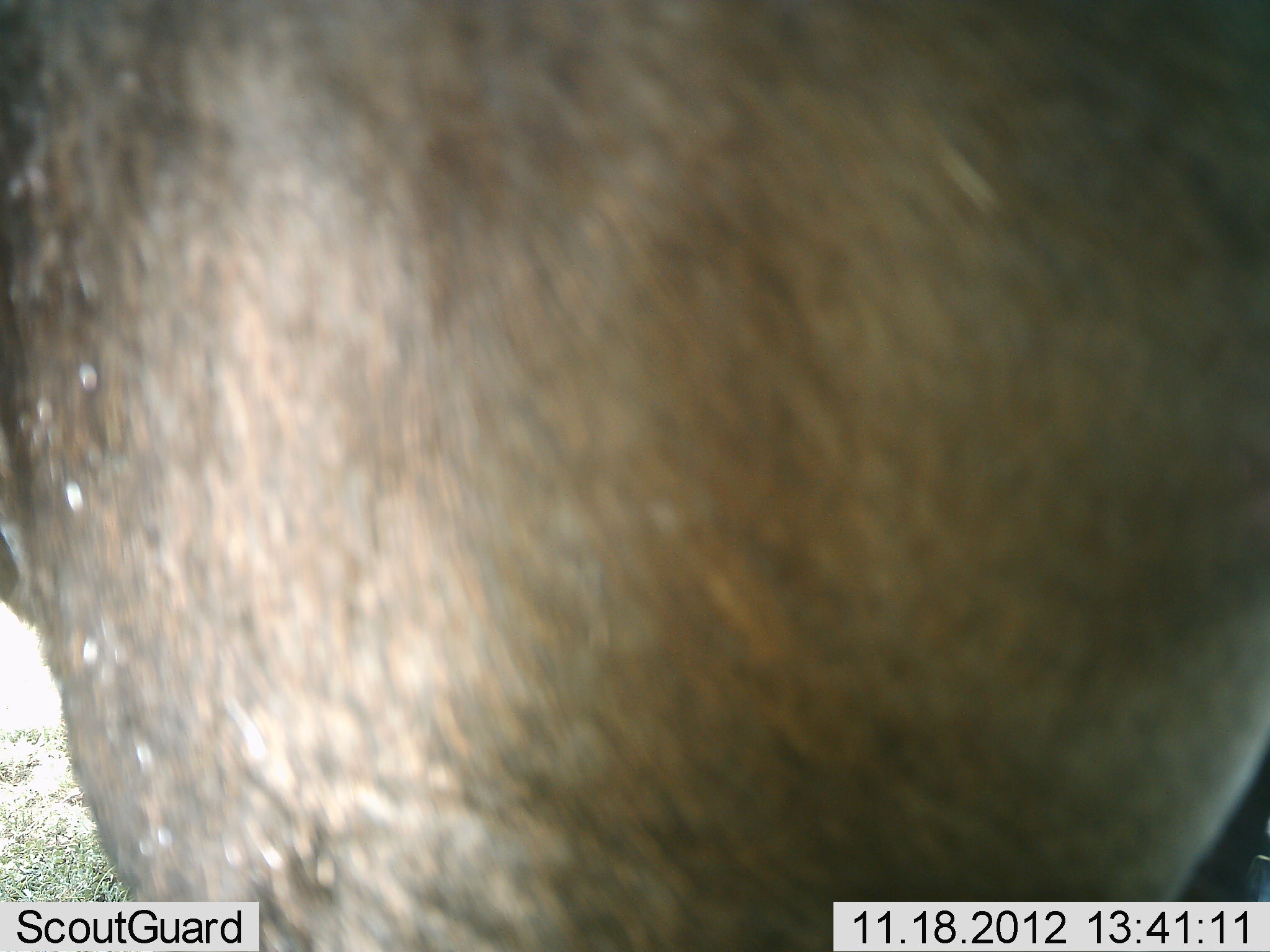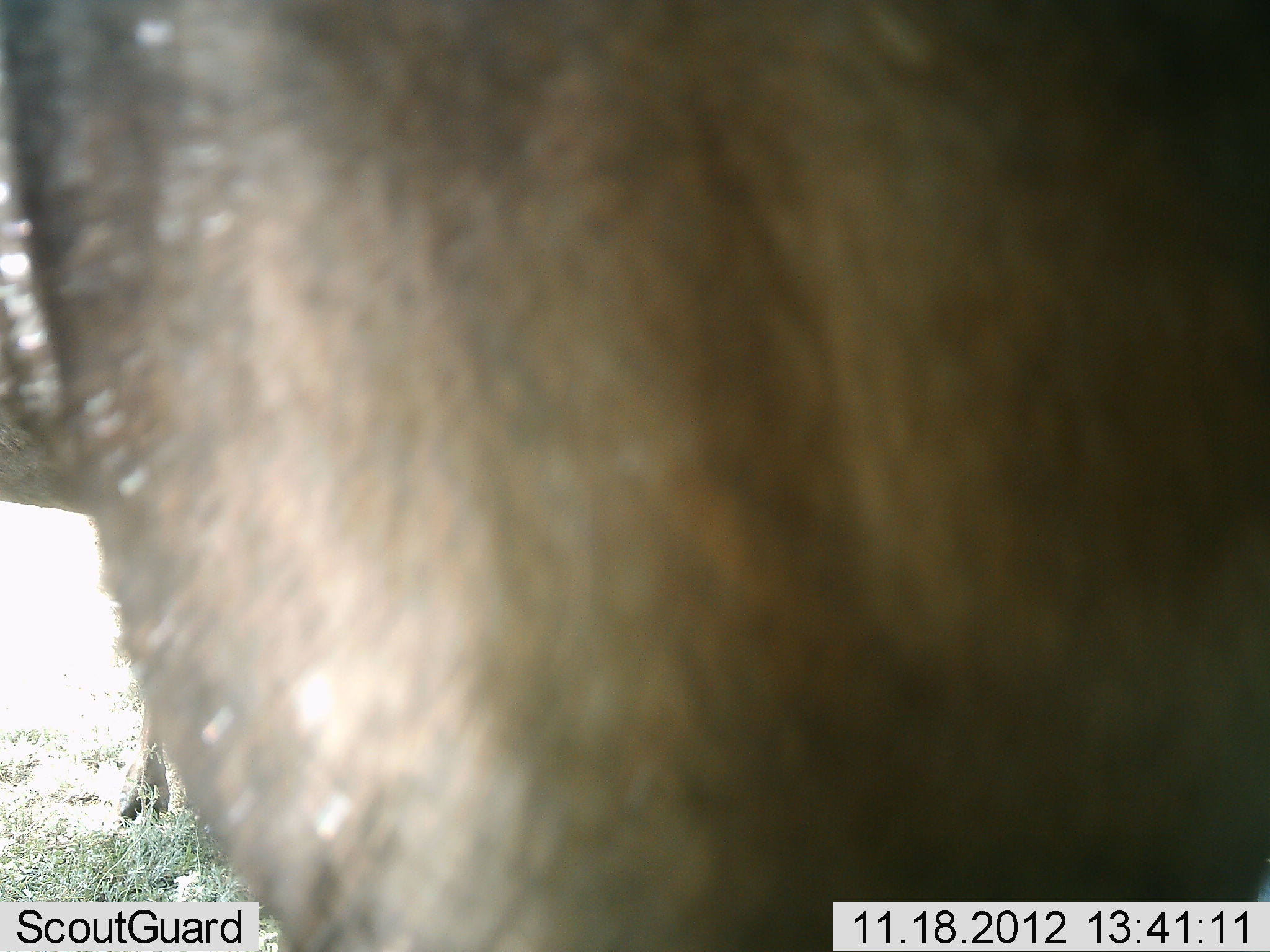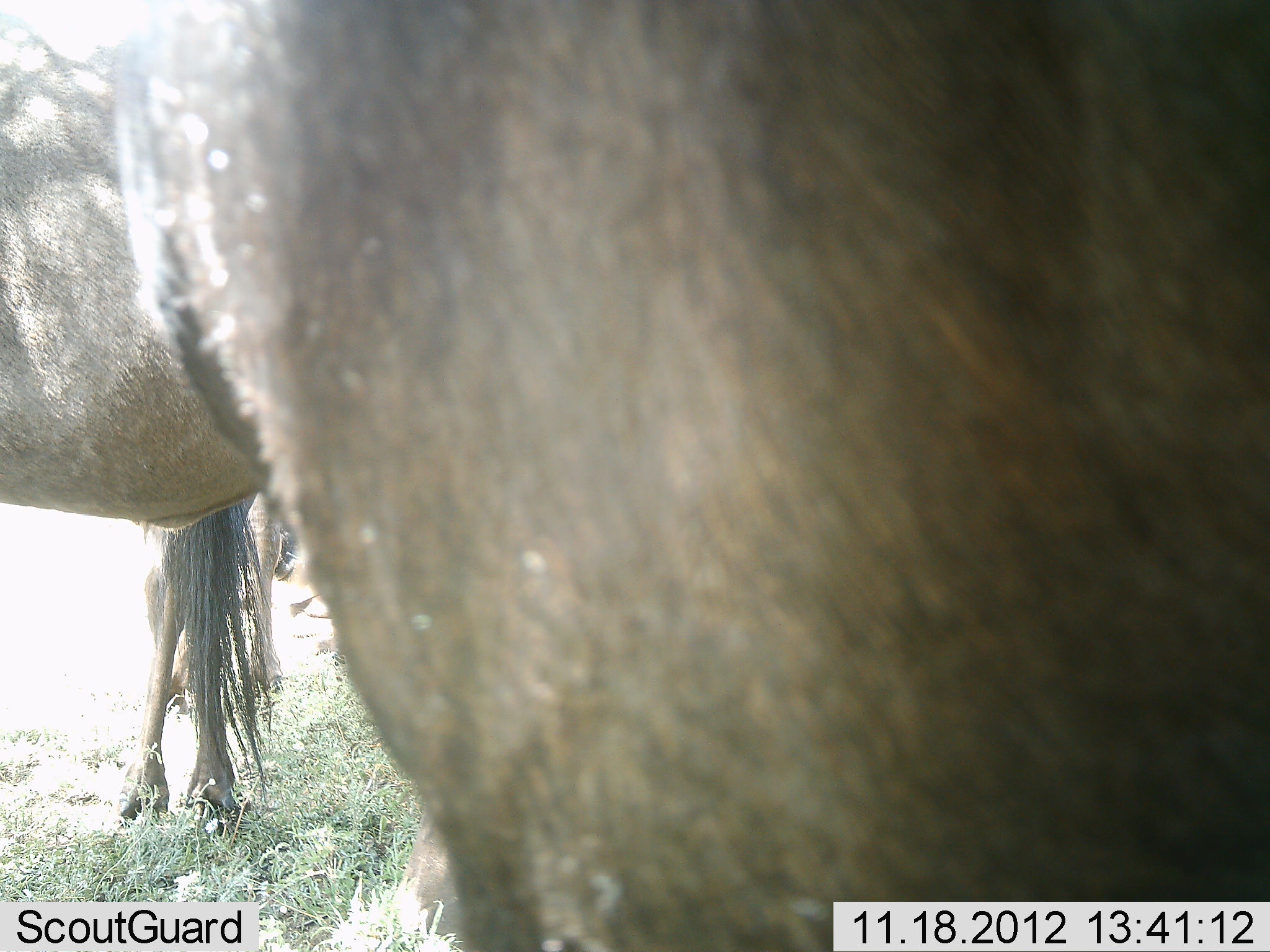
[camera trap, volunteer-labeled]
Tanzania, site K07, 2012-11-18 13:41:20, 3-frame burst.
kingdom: Animalia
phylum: Chordata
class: Mammalia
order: Artiodactyla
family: Bovidae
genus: Connochaetes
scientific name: Connochaetes taurinus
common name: blue wildebeest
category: wildebeest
Wildebeest (blue wildebeest) (Connochaetes taurinus), count 2. Behavior (volunteer vote fractions): standing 100%, resting 0%, moving 20%, interacting 0%. Young present (vote fraction): 0%. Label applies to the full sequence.